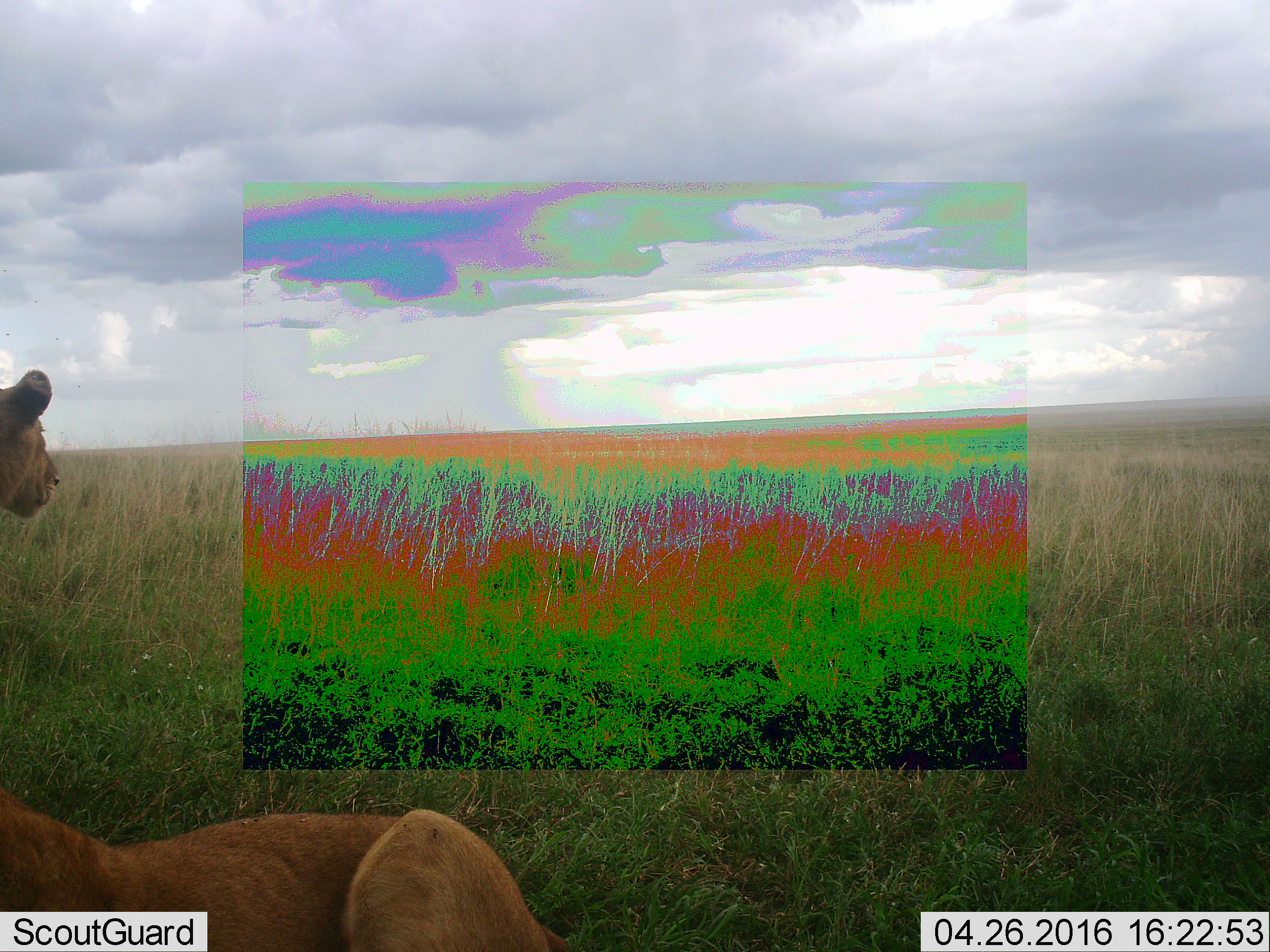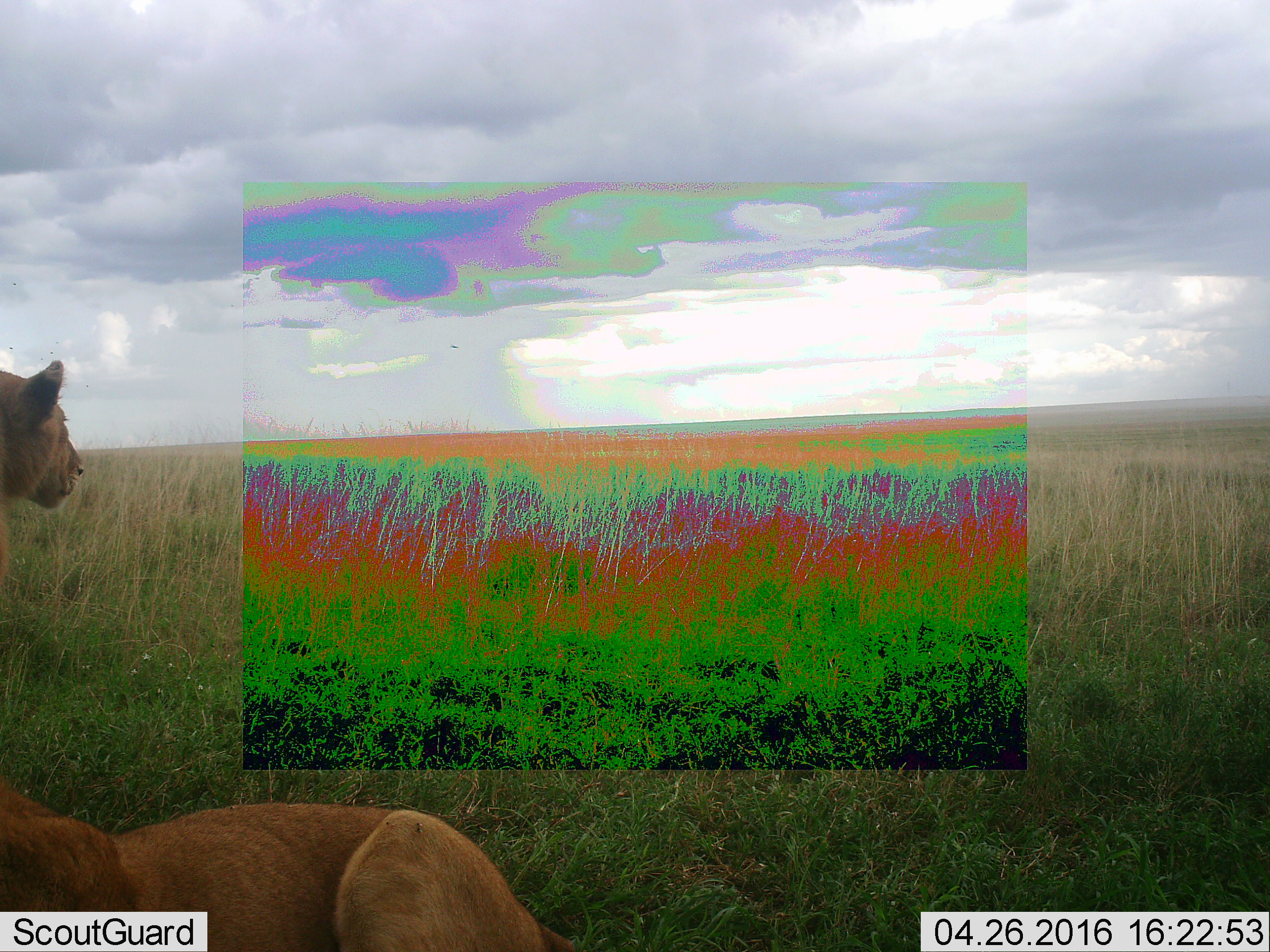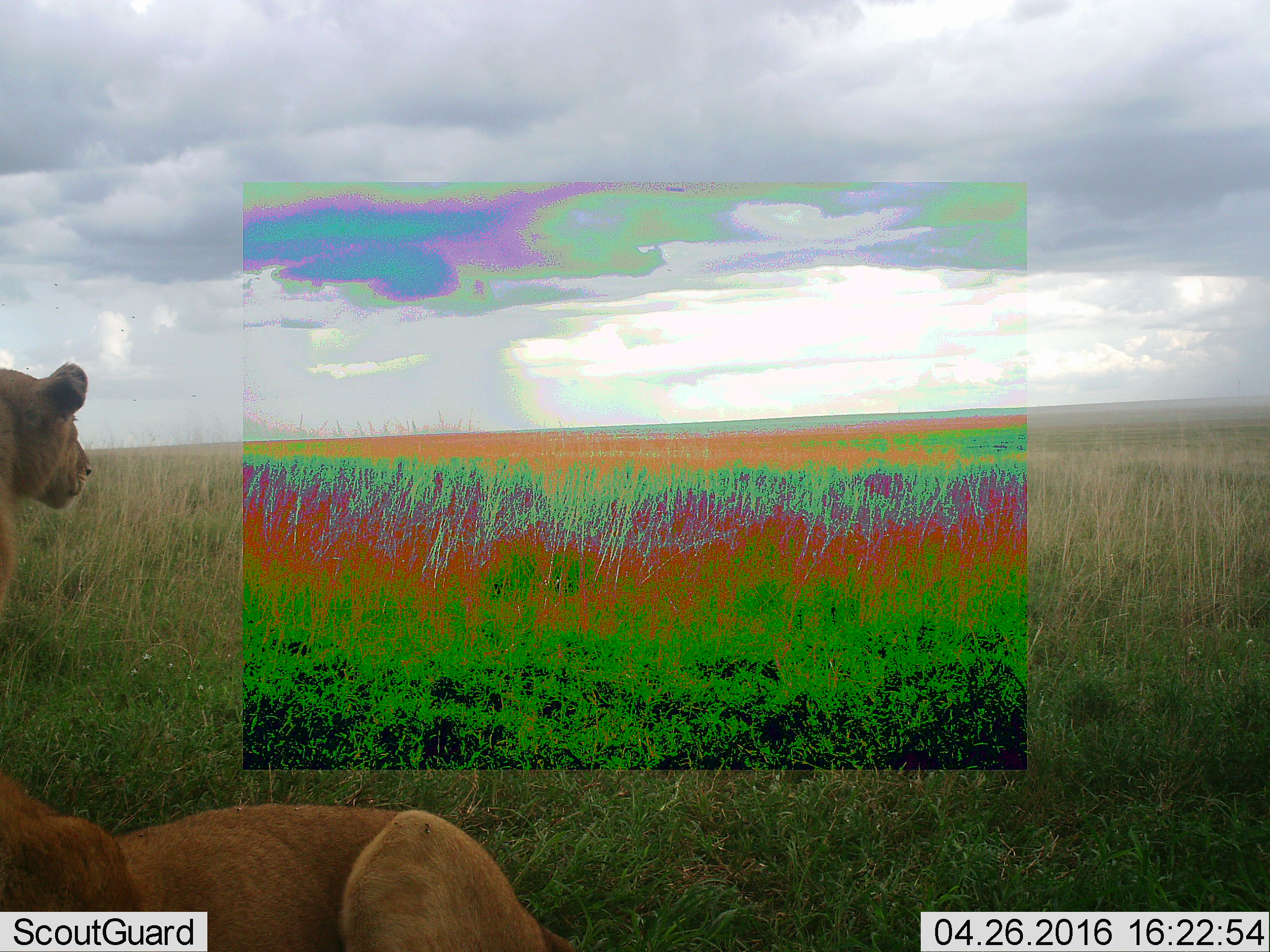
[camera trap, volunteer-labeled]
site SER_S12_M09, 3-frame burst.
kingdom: Animalia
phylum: Chordata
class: Mammalia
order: Carnivora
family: Felidae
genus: Panthera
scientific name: Panthera leo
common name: lion female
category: lionfemale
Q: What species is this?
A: Lionfemale (lion female) (Panthera leo).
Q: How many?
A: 2.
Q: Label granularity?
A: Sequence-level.